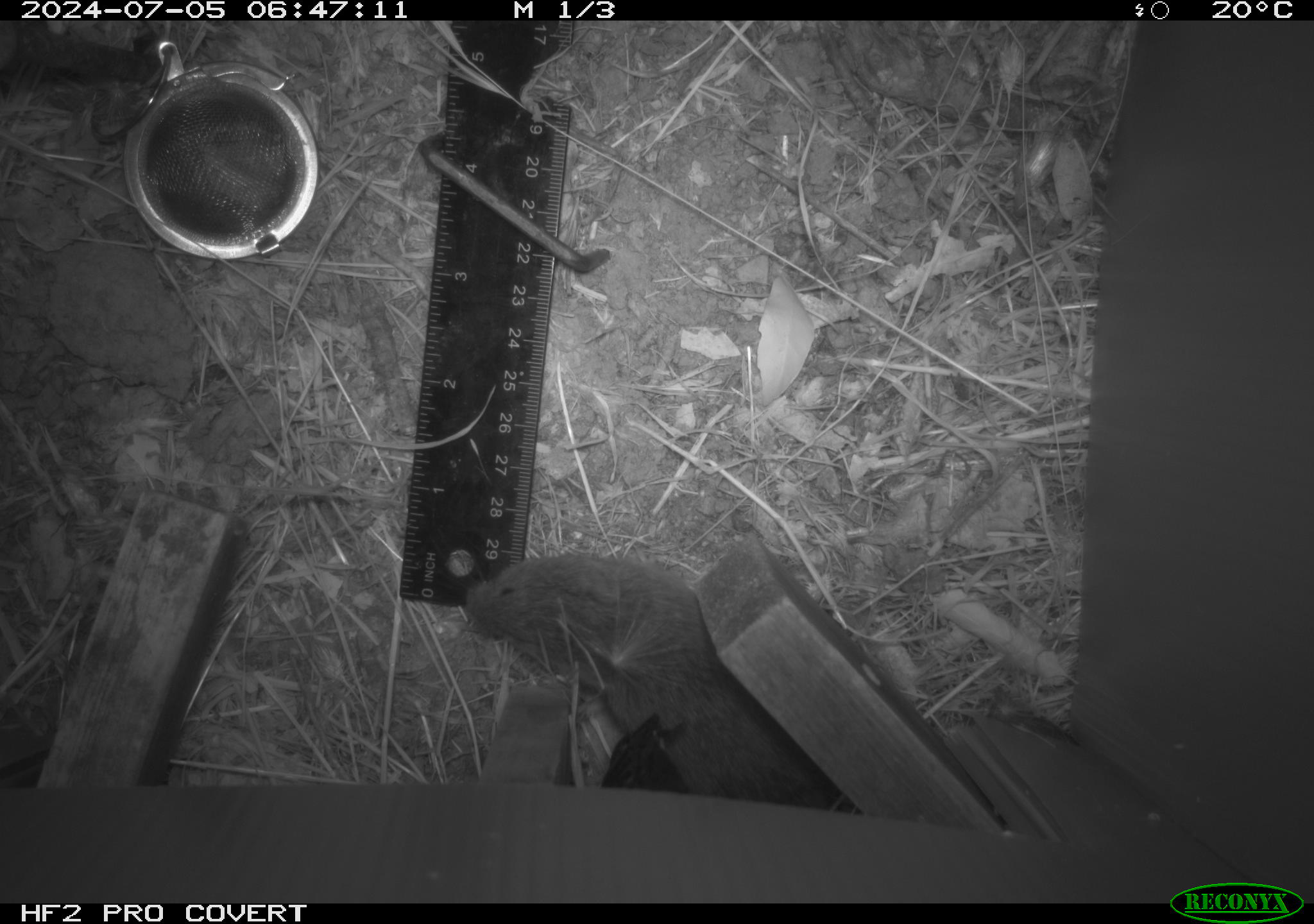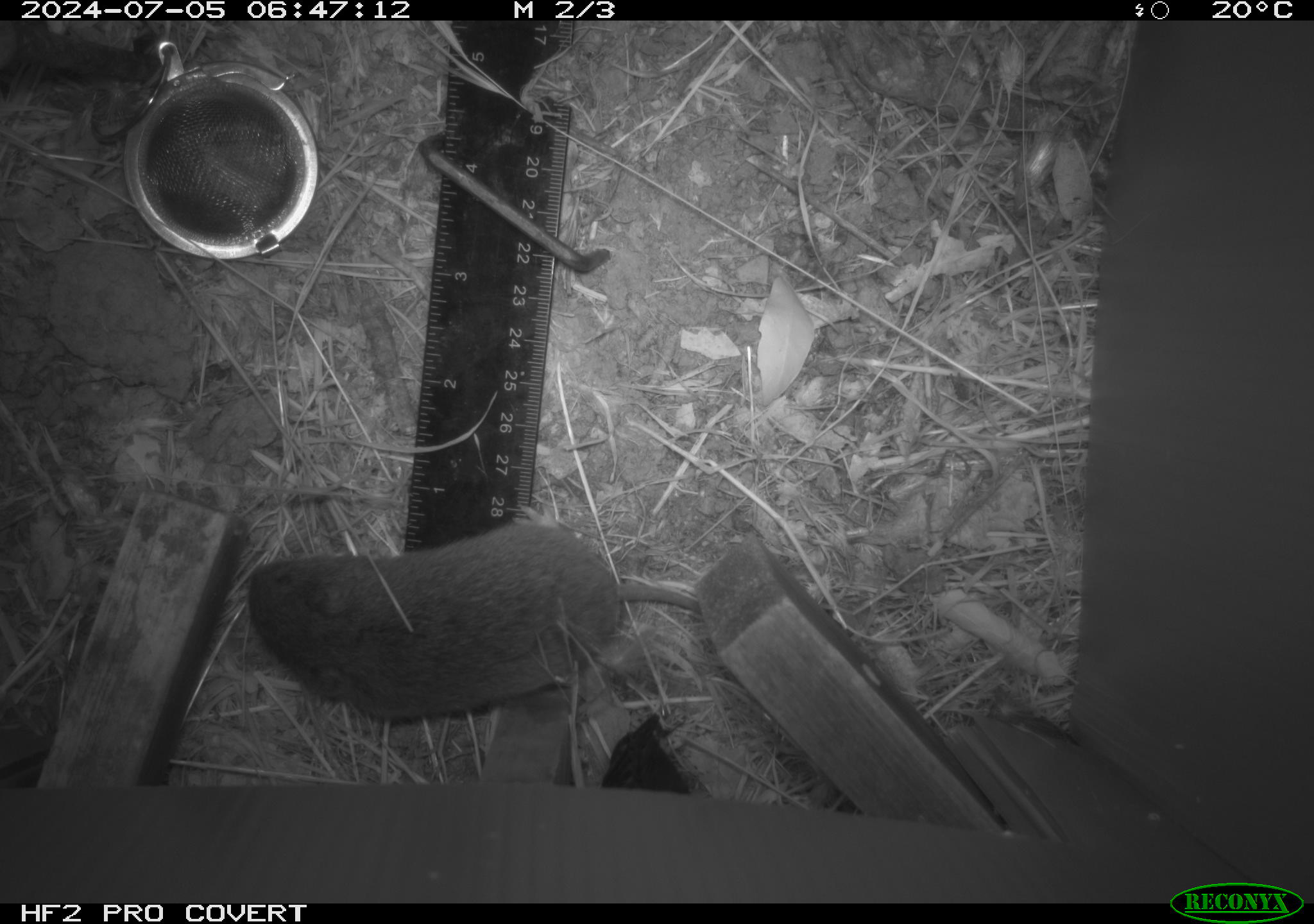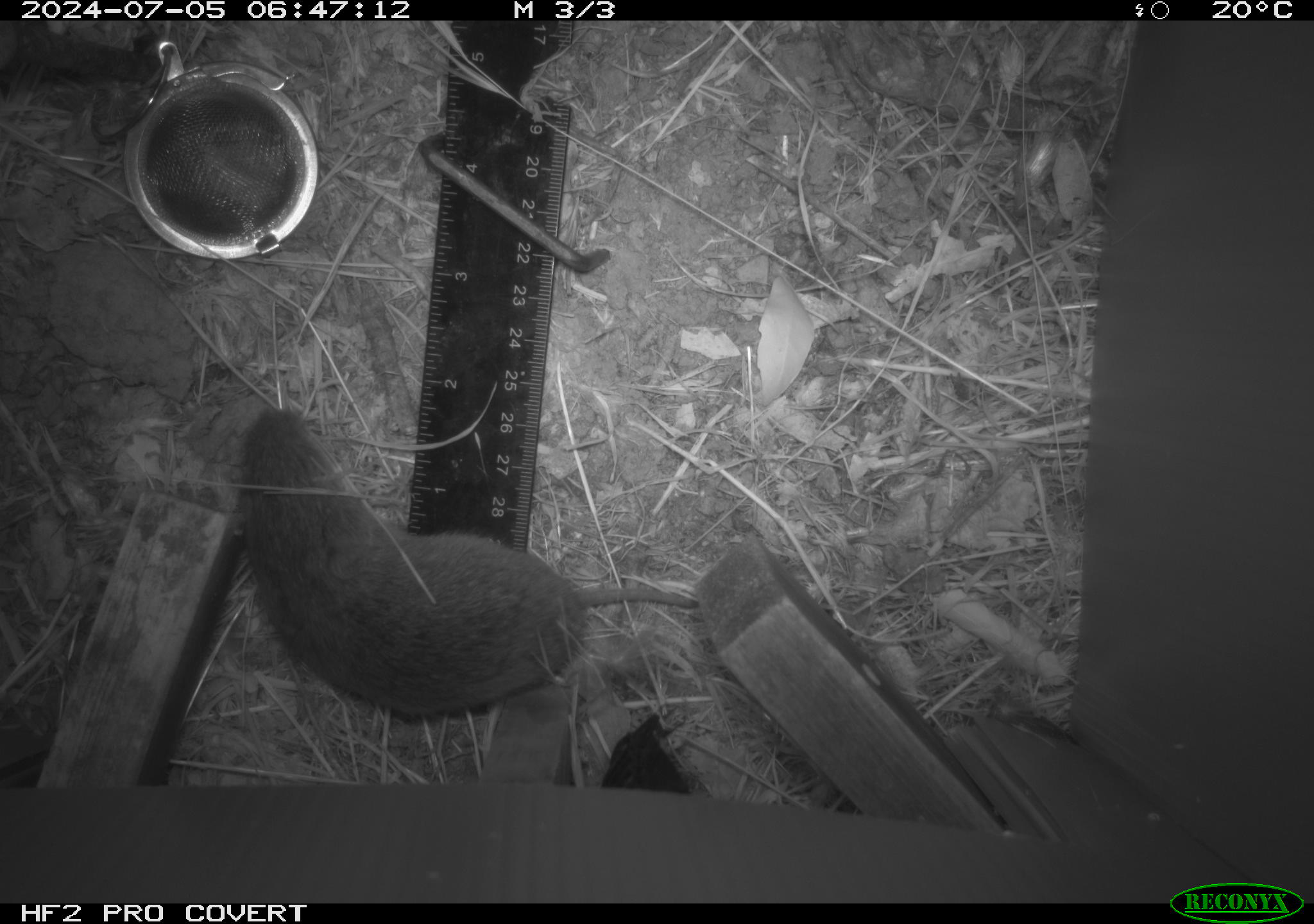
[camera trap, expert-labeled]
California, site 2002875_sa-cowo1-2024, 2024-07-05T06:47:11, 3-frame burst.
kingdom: Animalia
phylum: Chordata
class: Mammalia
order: Rodentia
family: Cricetidae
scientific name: Arvicolinae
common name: voles, lemmings, and muskrats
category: arvicolinae subfamily